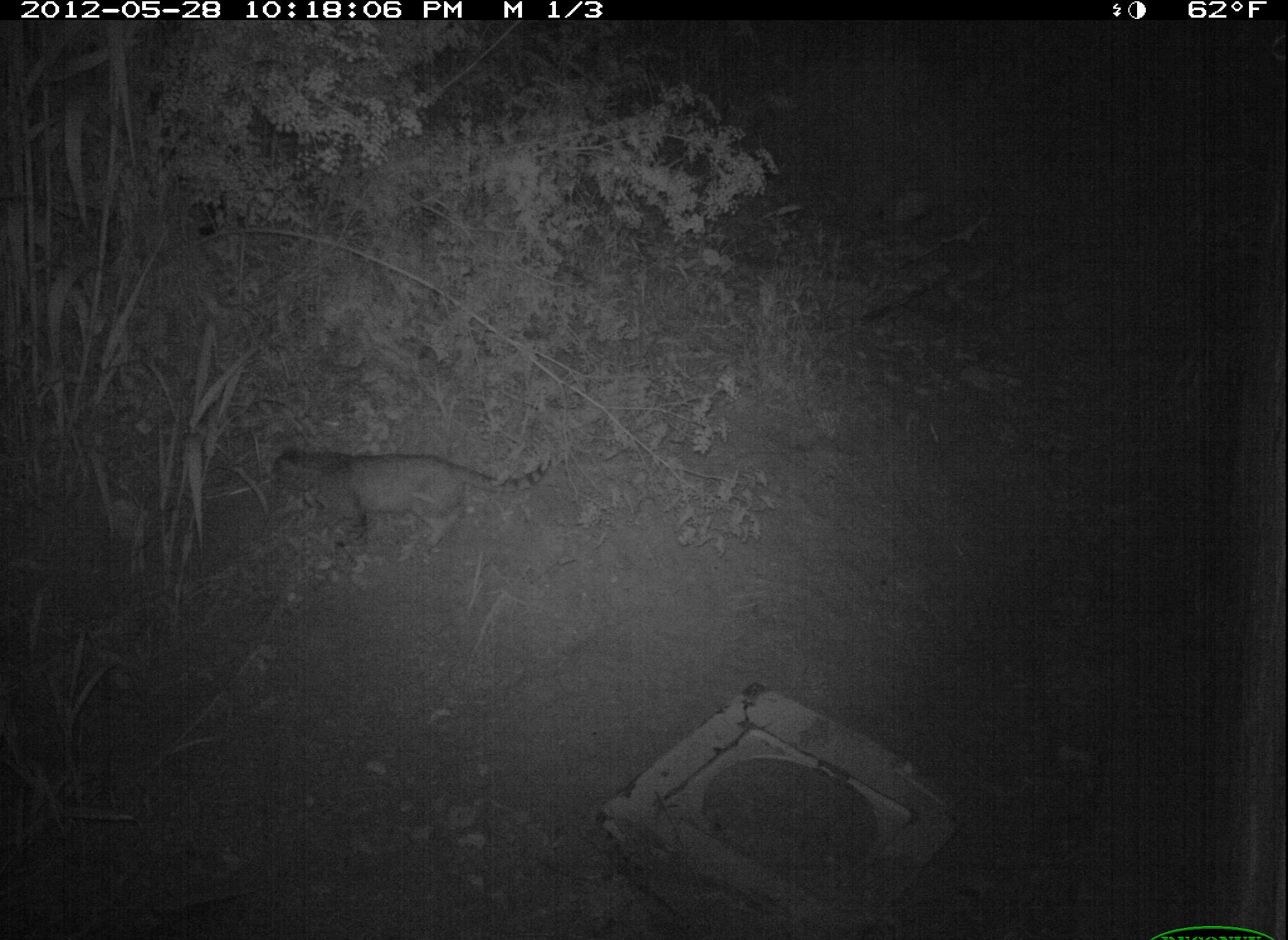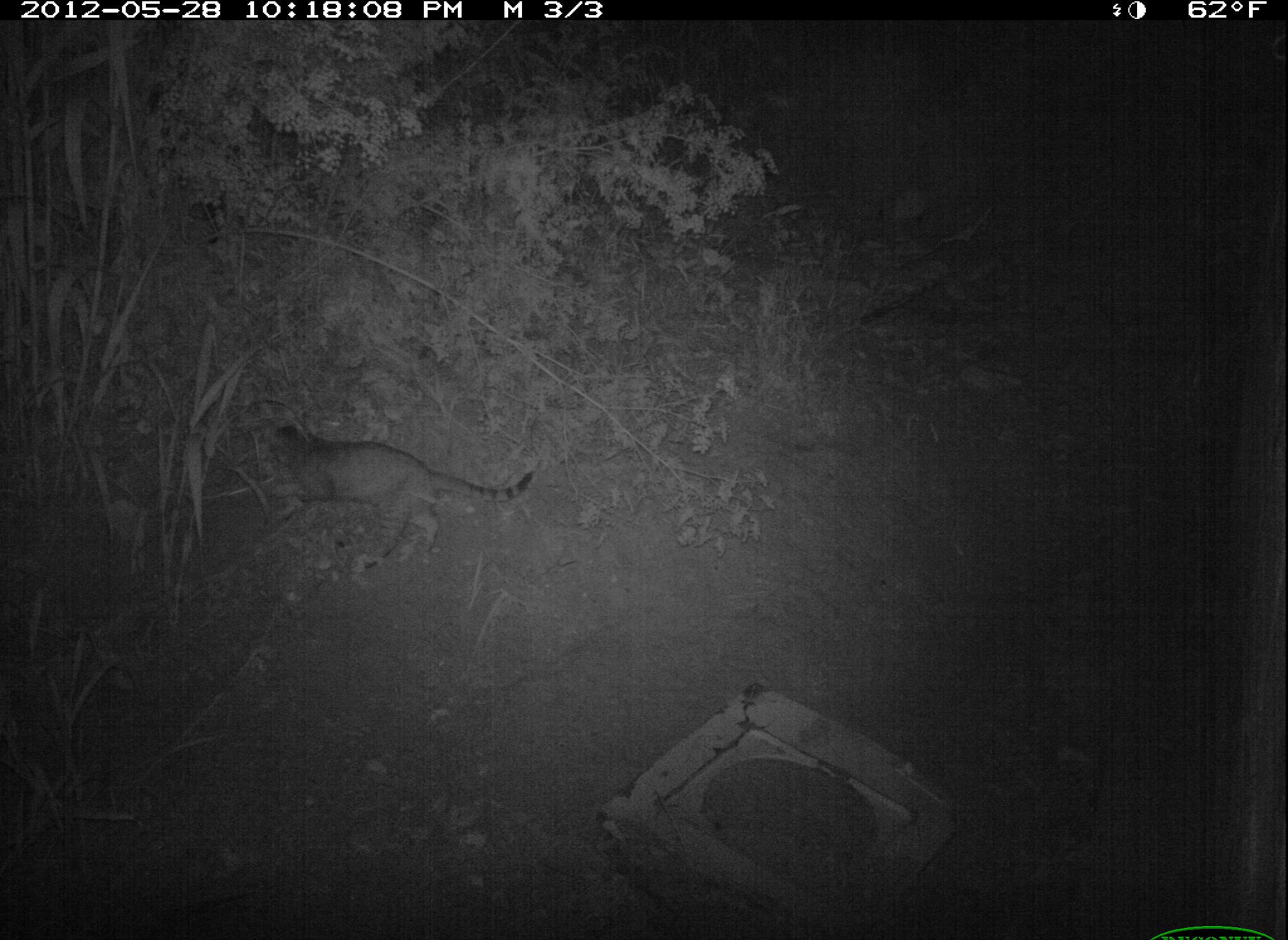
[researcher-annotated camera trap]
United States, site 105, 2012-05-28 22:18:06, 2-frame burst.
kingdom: Animalia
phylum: Chordata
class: Mammalia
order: Carnivora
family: Felidae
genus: Felis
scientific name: Felis catus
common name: cat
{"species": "cat (Felis catus)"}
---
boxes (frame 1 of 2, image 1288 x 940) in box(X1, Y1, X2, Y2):
cat: box(262, 430, 560, 572)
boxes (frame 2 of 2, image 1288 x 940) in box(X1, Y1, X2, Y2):
cat: box(248, 408, 543, 583)